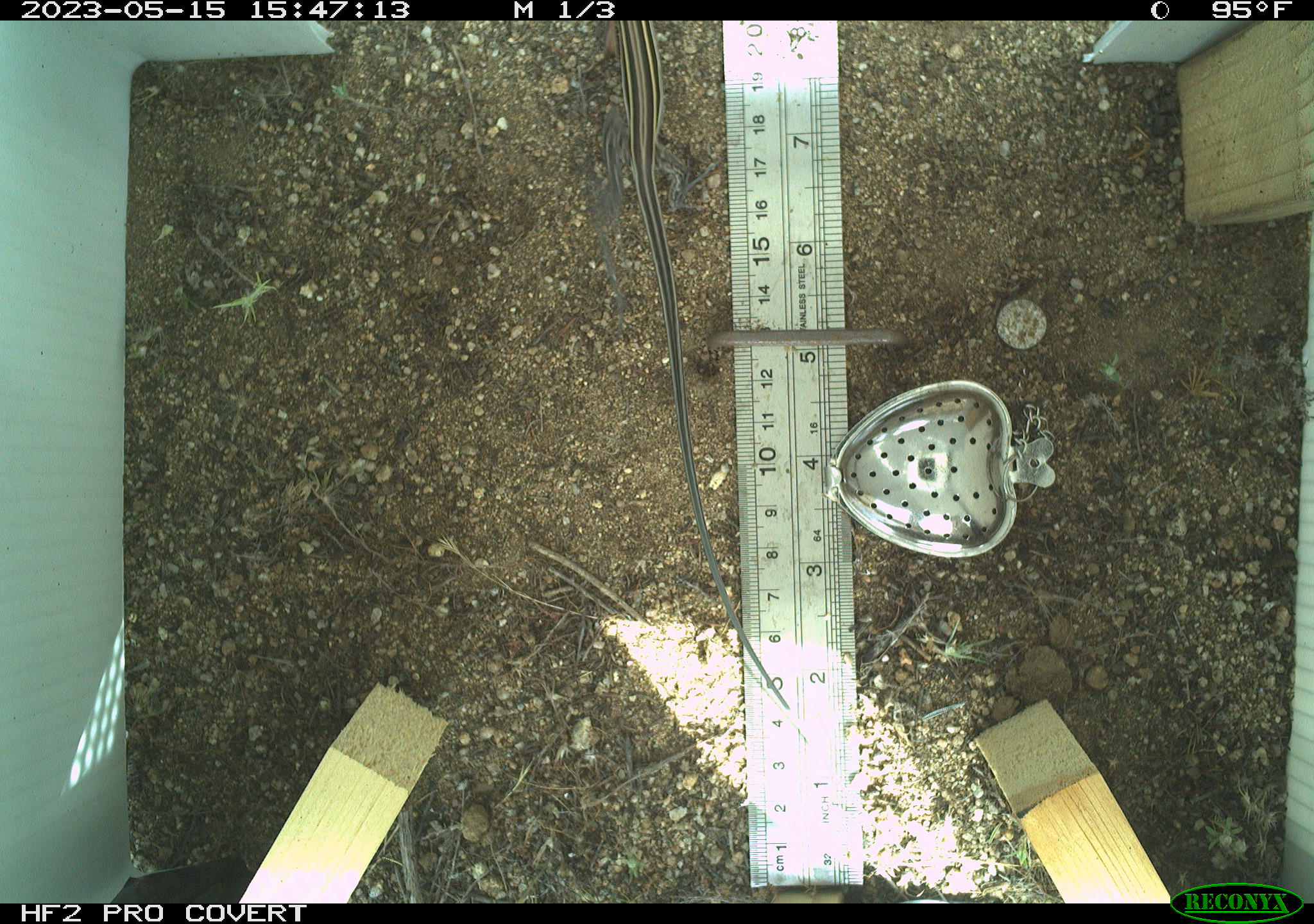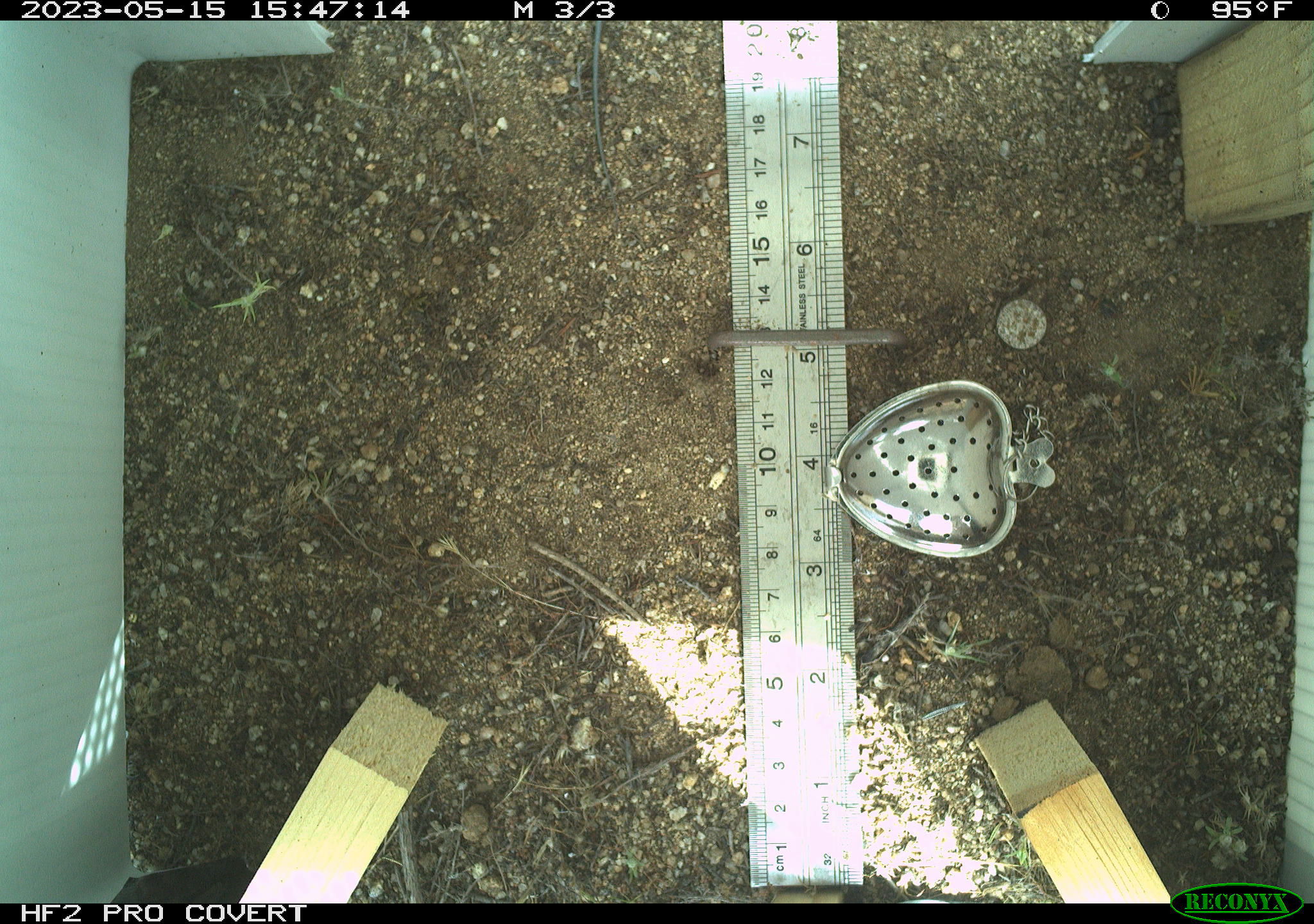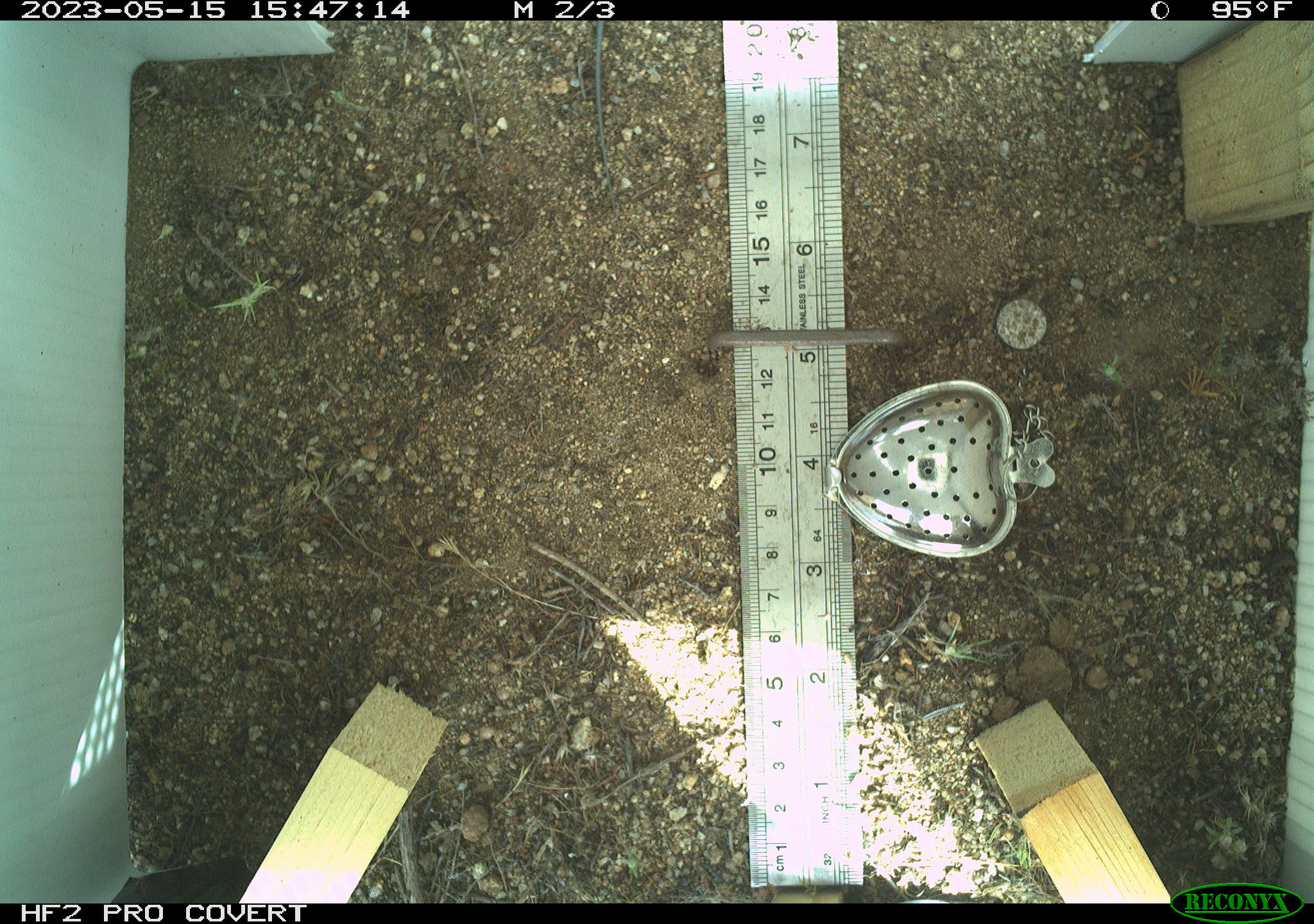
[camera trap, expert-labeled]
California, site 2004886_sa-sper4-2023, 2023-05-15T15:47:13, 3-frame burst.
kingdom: Animalia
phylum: Chordata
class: Reptilia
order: Squamata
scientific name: Squamata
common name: lizards and snakes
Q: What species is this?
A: Lizards and snakes (Squamata).